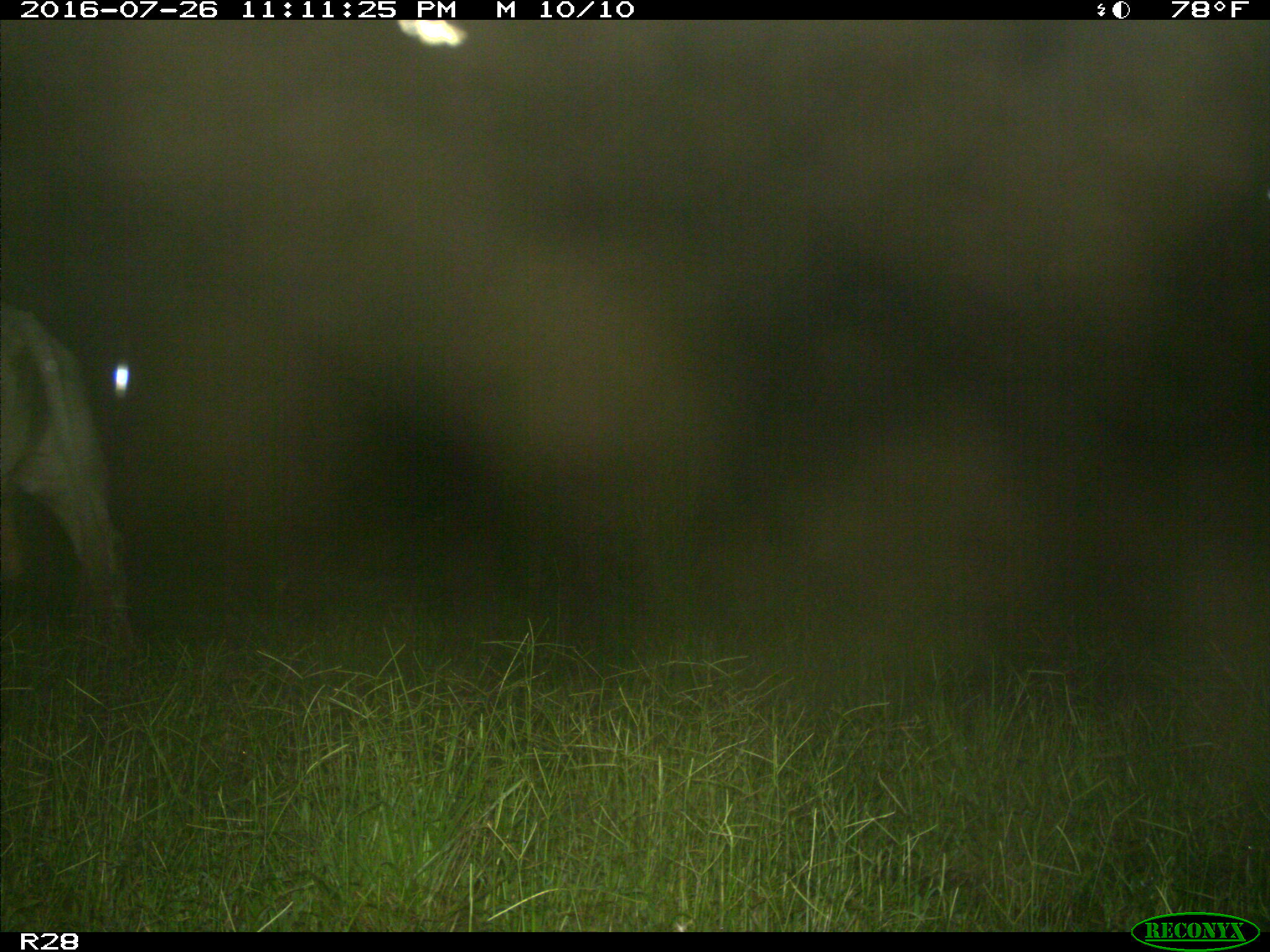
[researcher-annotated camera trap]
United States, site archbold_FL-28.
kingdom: Animalia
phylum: Chordata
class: Mammalia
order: Artiodactyla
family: Bovidae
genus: Bos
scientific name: Bos taurus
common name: domestic cow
Bos taurus (domestic cow).